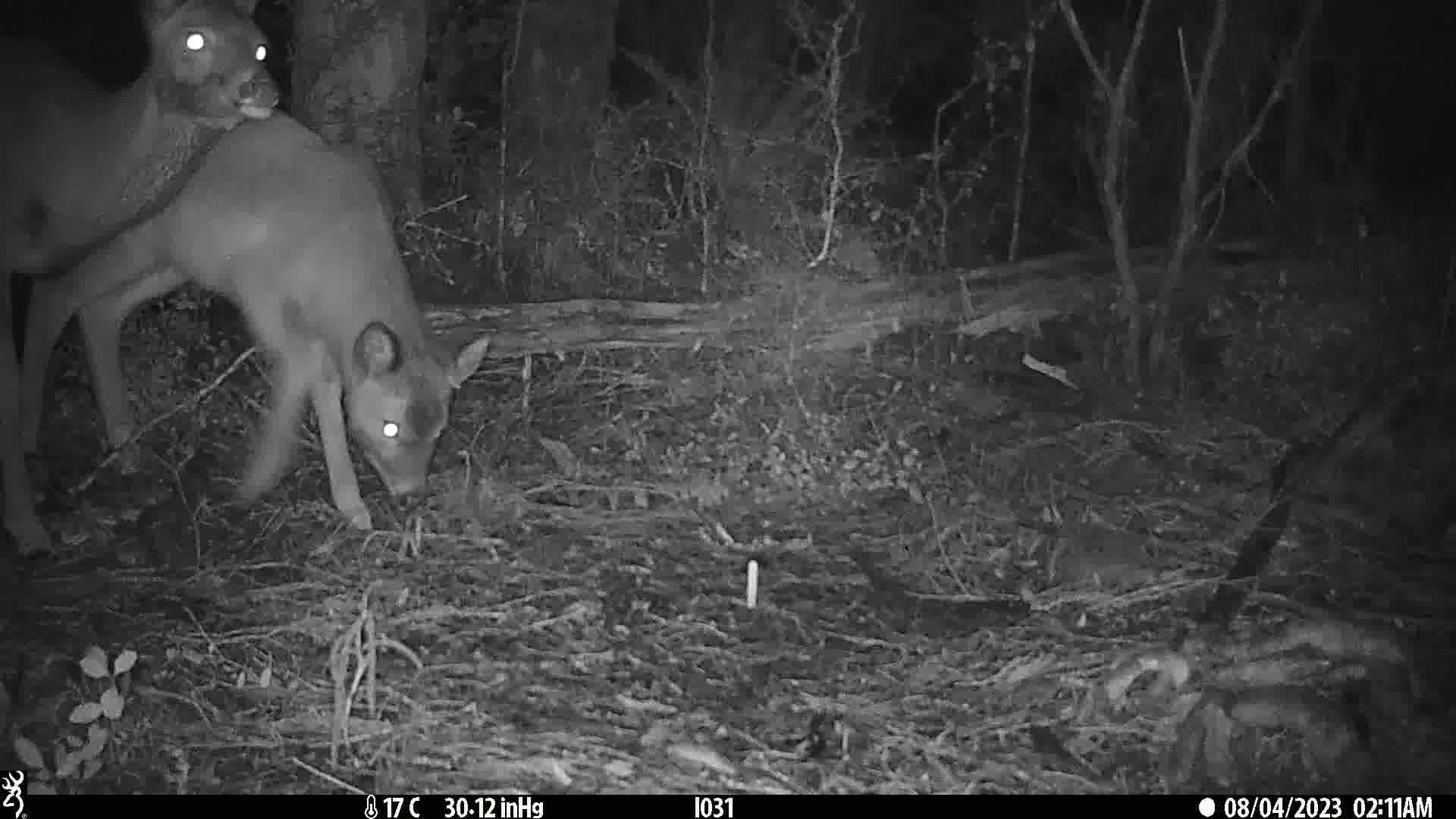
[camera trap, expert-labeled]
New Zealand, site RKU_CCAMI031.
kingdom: Animalia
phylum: Chordata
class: Mammalia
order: Artiodactyla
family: Cervidae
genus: Odocoileus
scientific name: Odocoileus virginianus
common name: white-tailed deer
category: white tailed deer